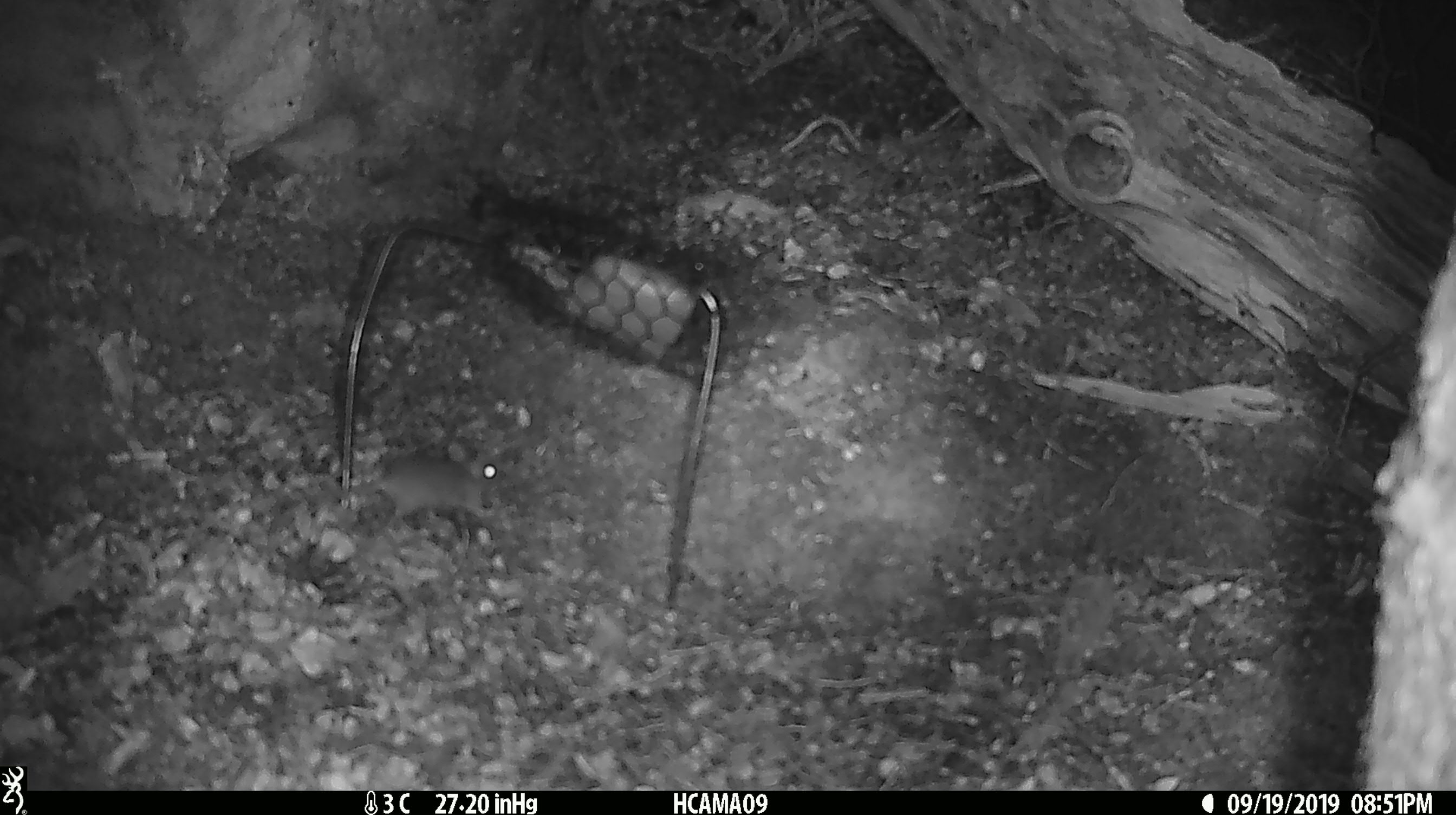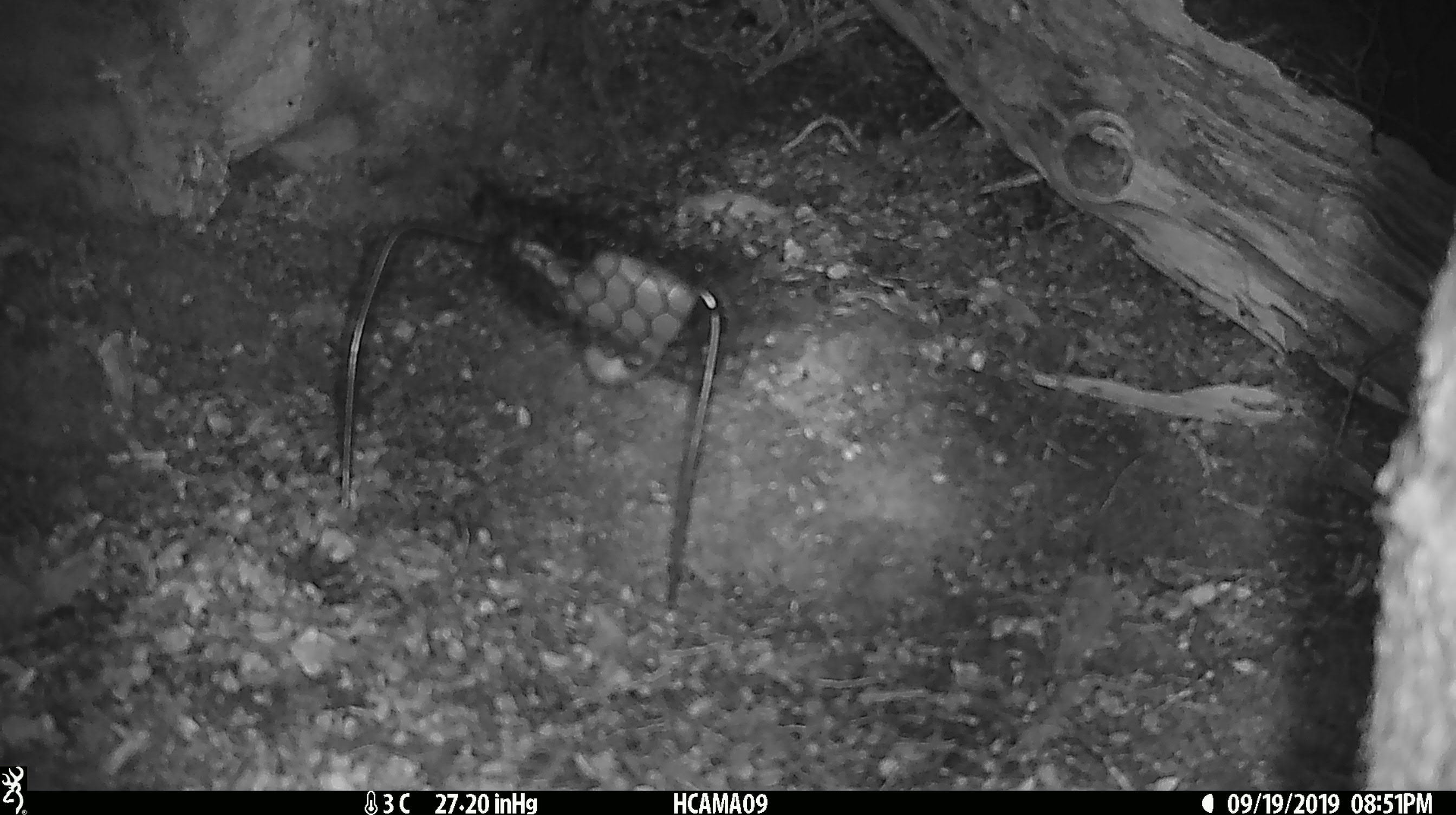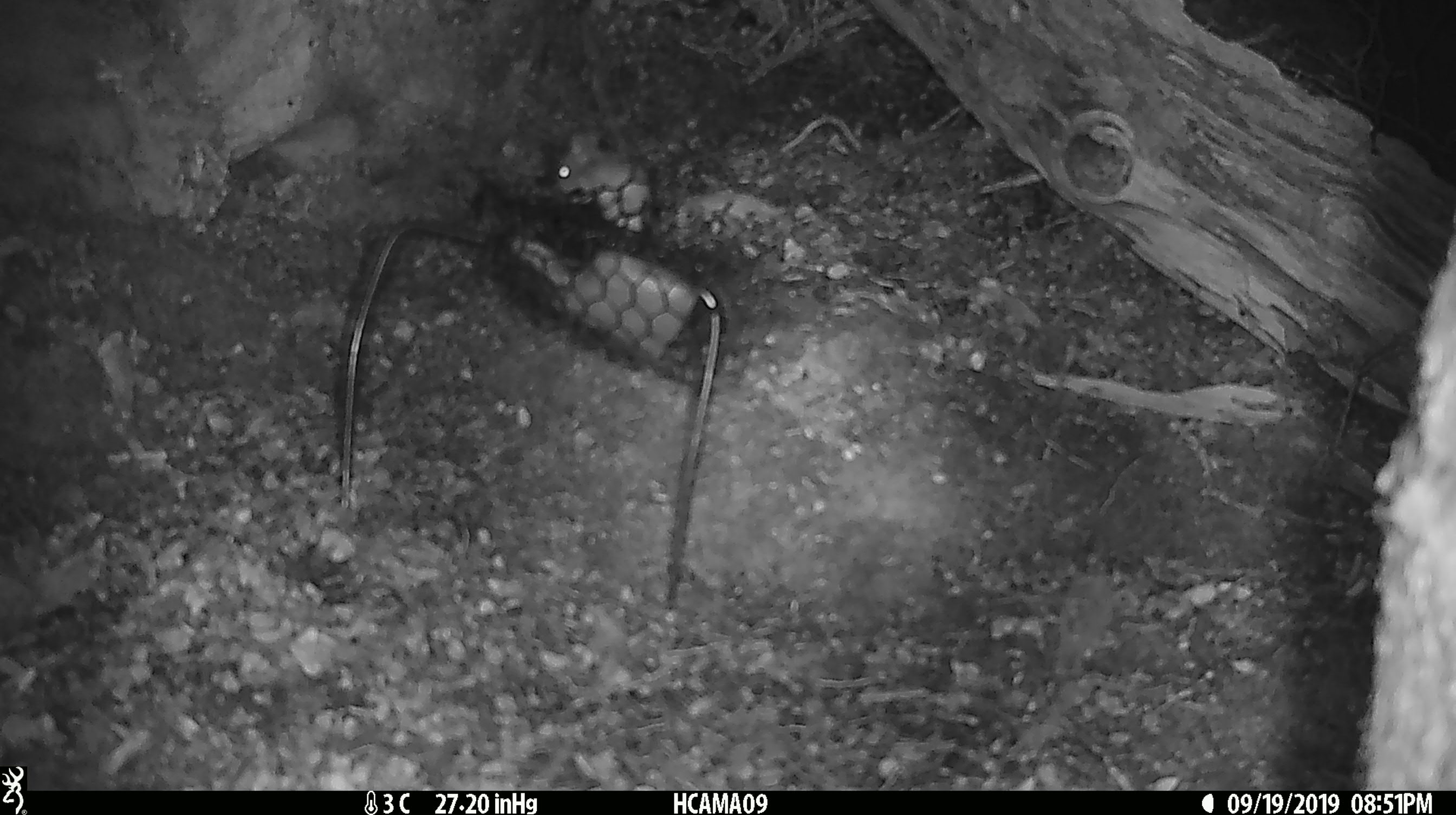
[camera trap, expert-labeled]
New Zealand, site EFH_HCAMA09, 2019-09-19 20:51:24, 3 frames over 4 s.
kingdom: Animalia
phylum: Chordata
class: Mammalia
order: Rodentia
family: Muridae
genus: Mus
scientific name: Mus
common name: mouse